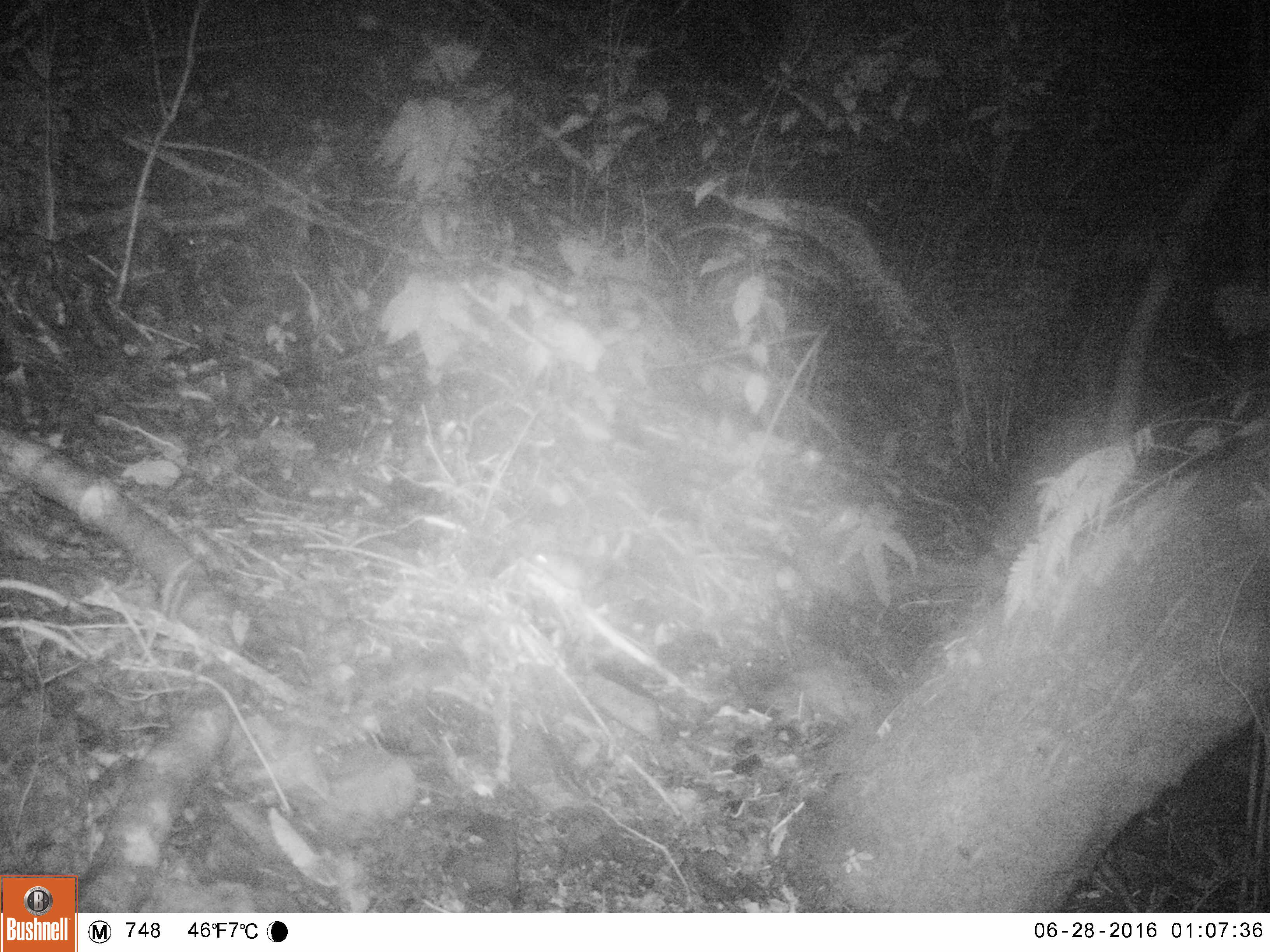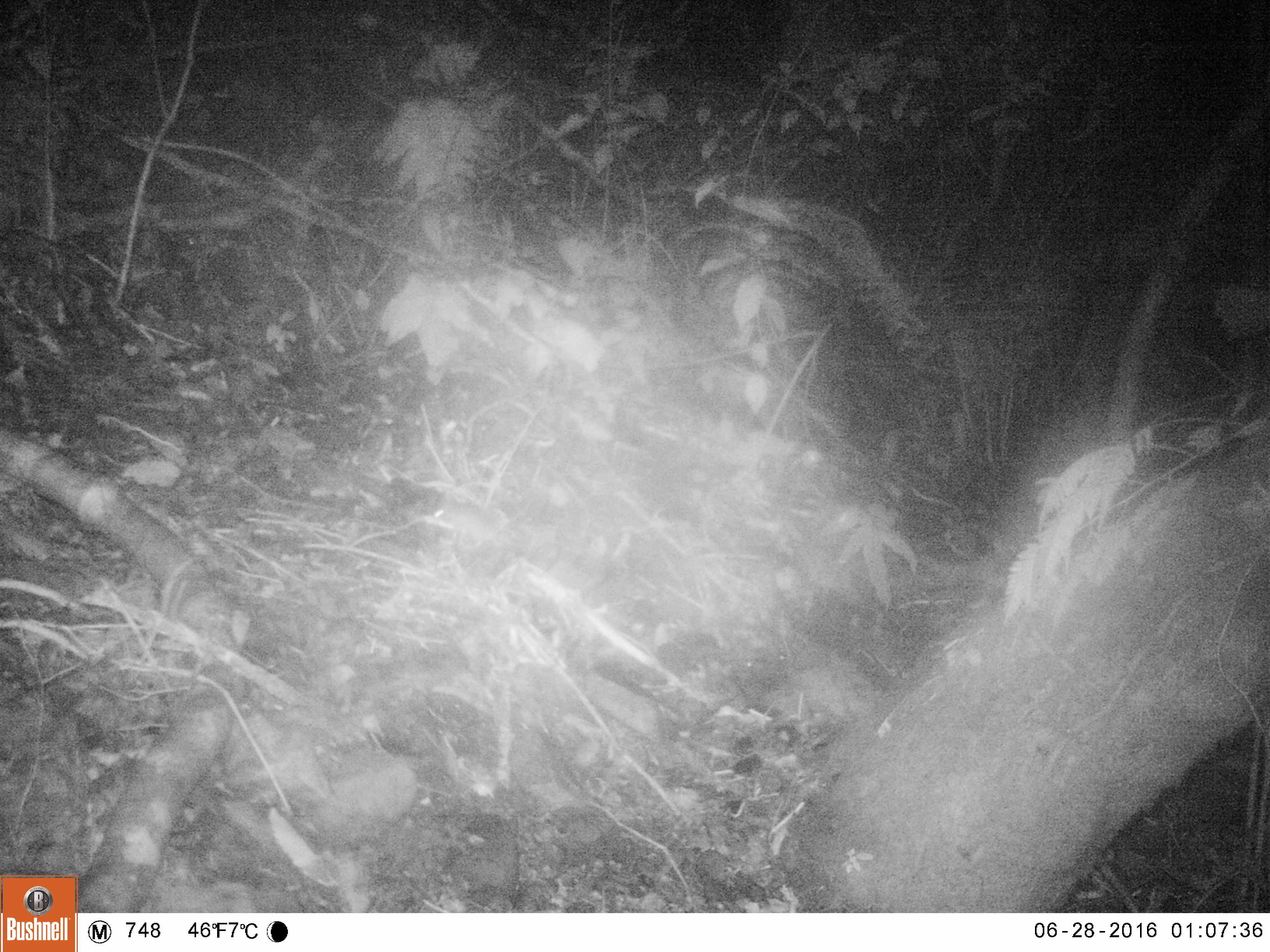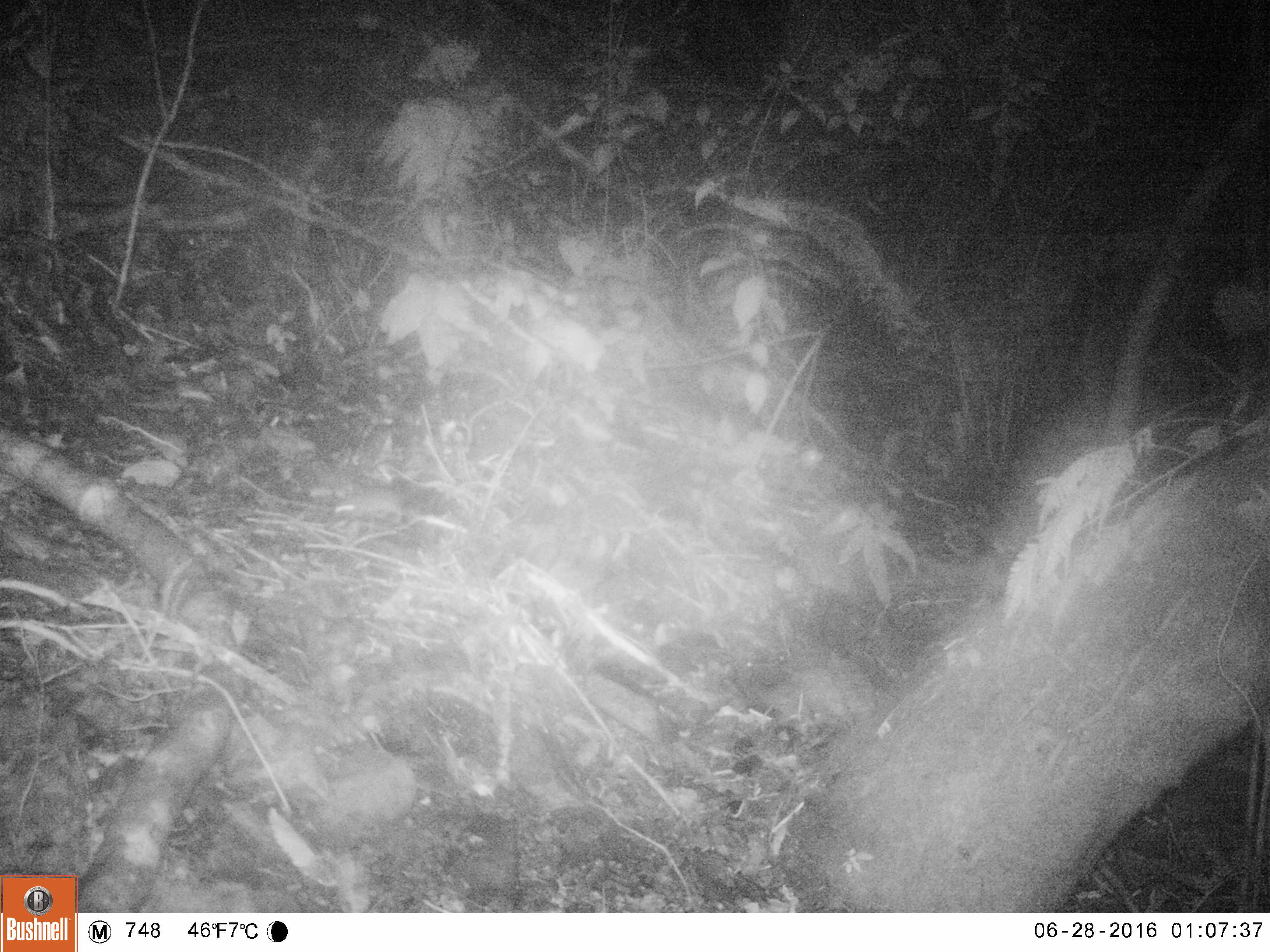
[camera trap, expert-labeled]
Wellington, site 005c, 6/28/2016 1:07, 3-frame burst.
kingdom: Animalia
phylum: Chordata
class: Mammalia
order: Rodentia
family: Muridae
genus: Mus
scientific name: Mus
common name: mouse